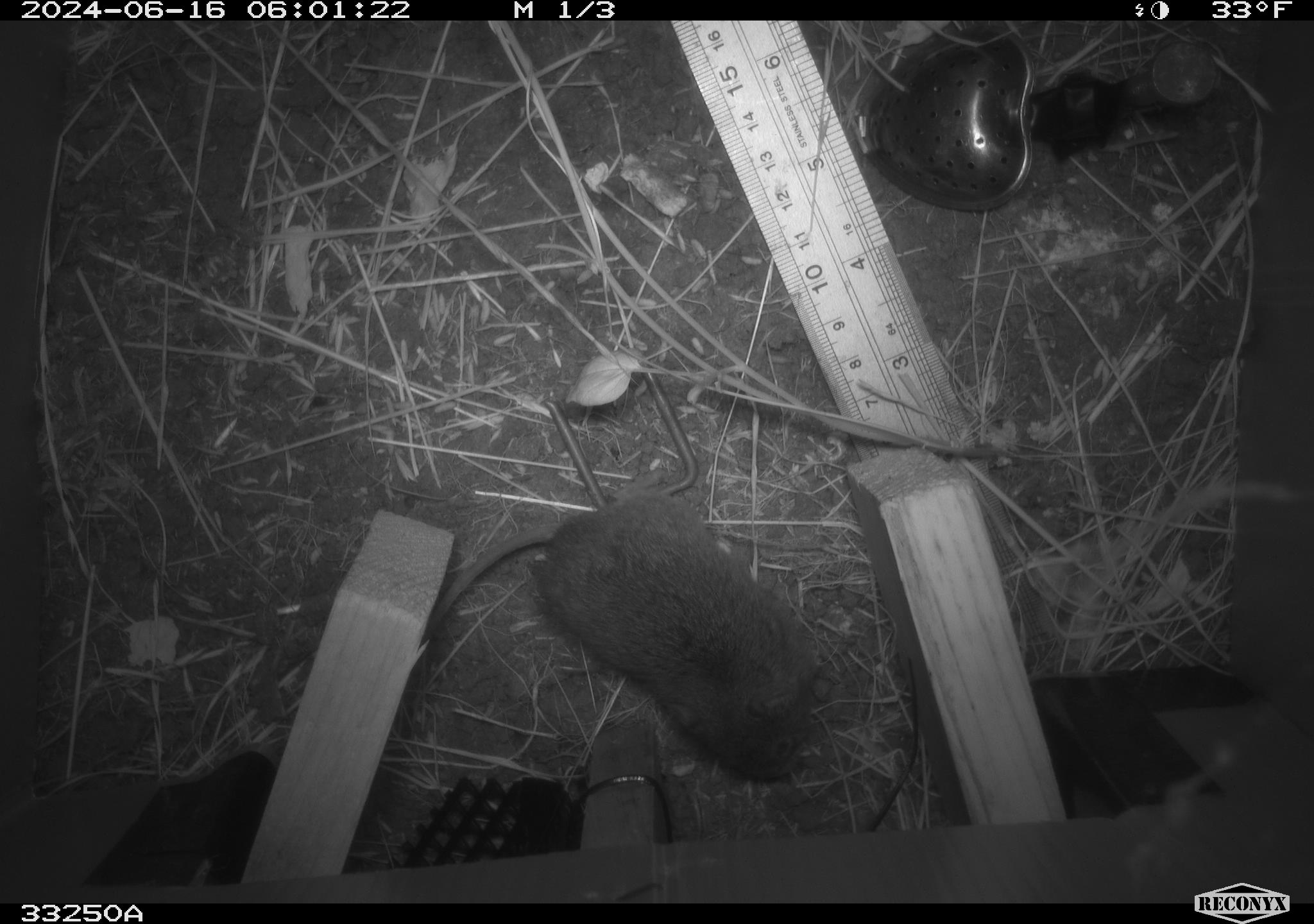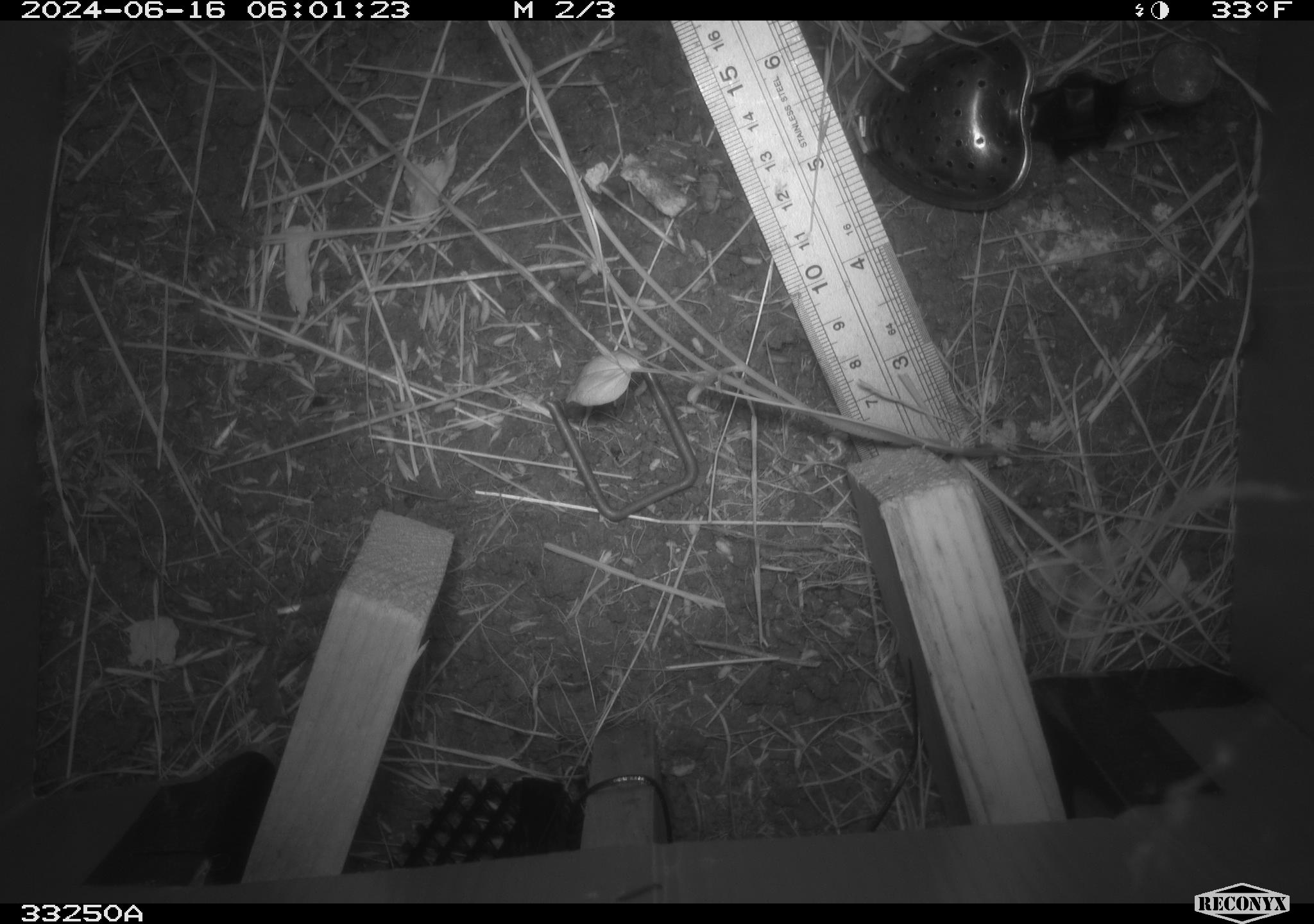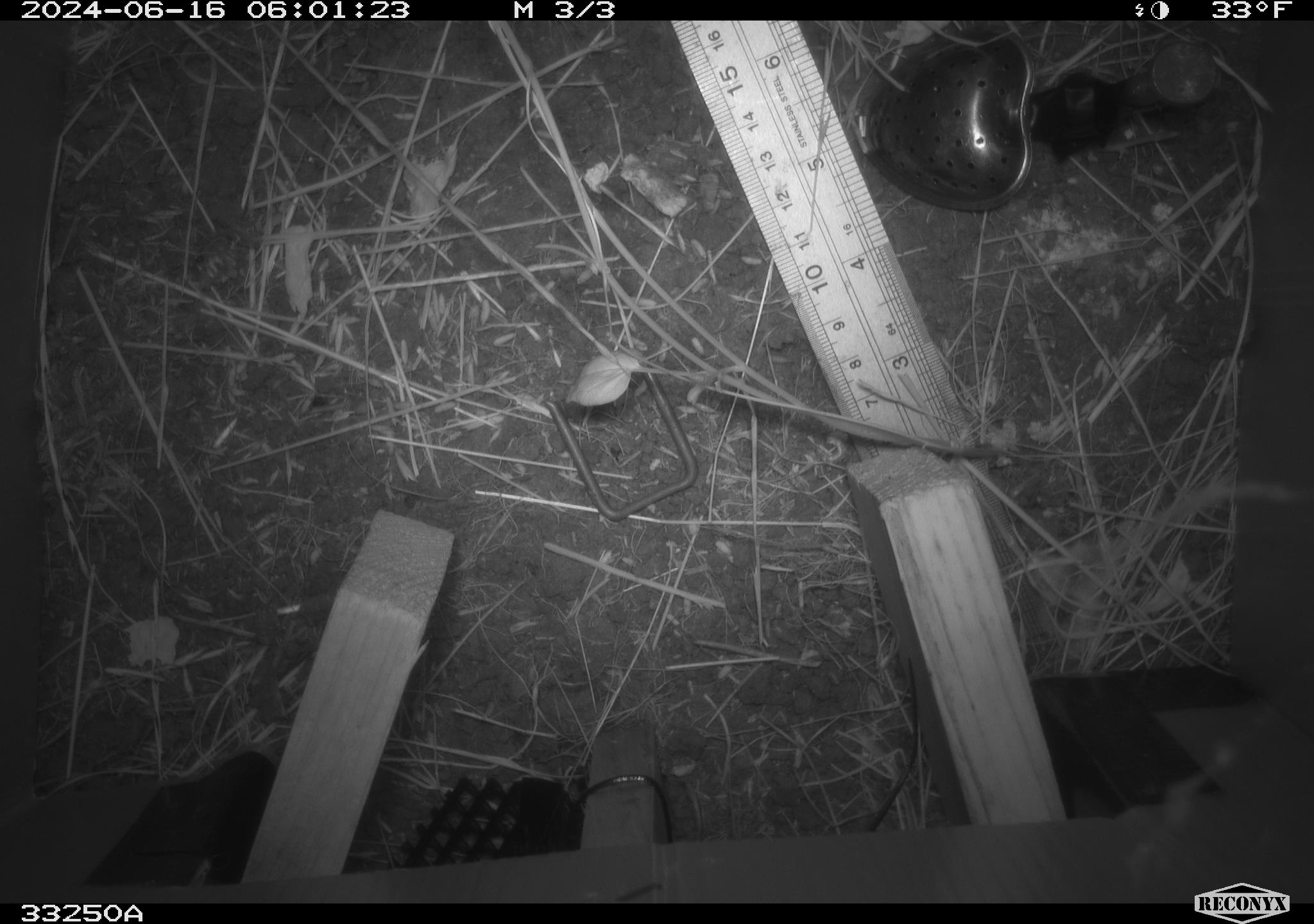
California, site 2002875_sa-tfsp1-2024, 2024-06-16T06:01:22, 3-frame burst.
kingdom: Animalia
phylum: Chordata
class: Mammalia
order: Rodentia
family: Cricetidae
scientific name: Arvicolinae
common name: voles, lemmings, and muskrats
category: arvicolinae subfamily